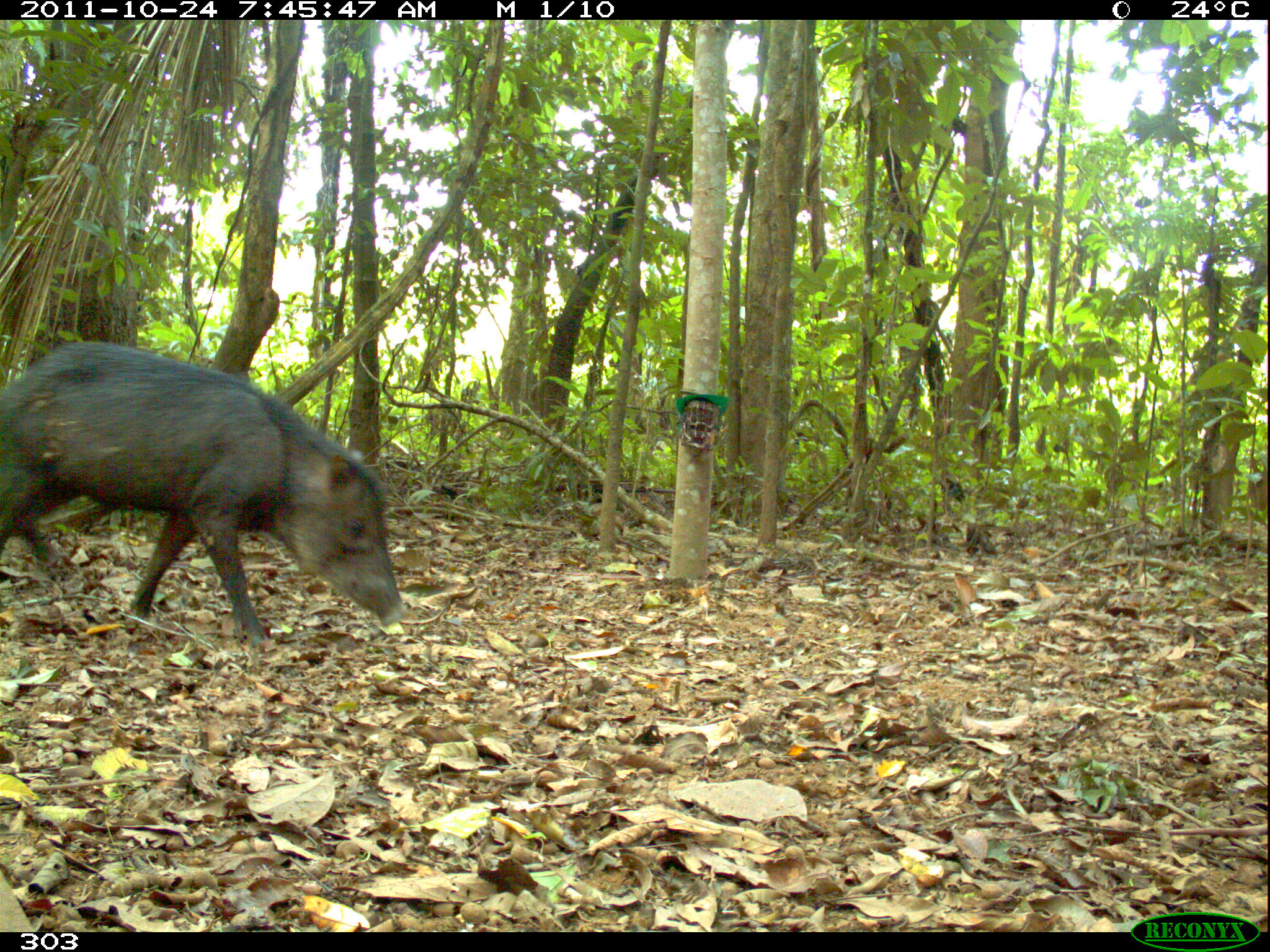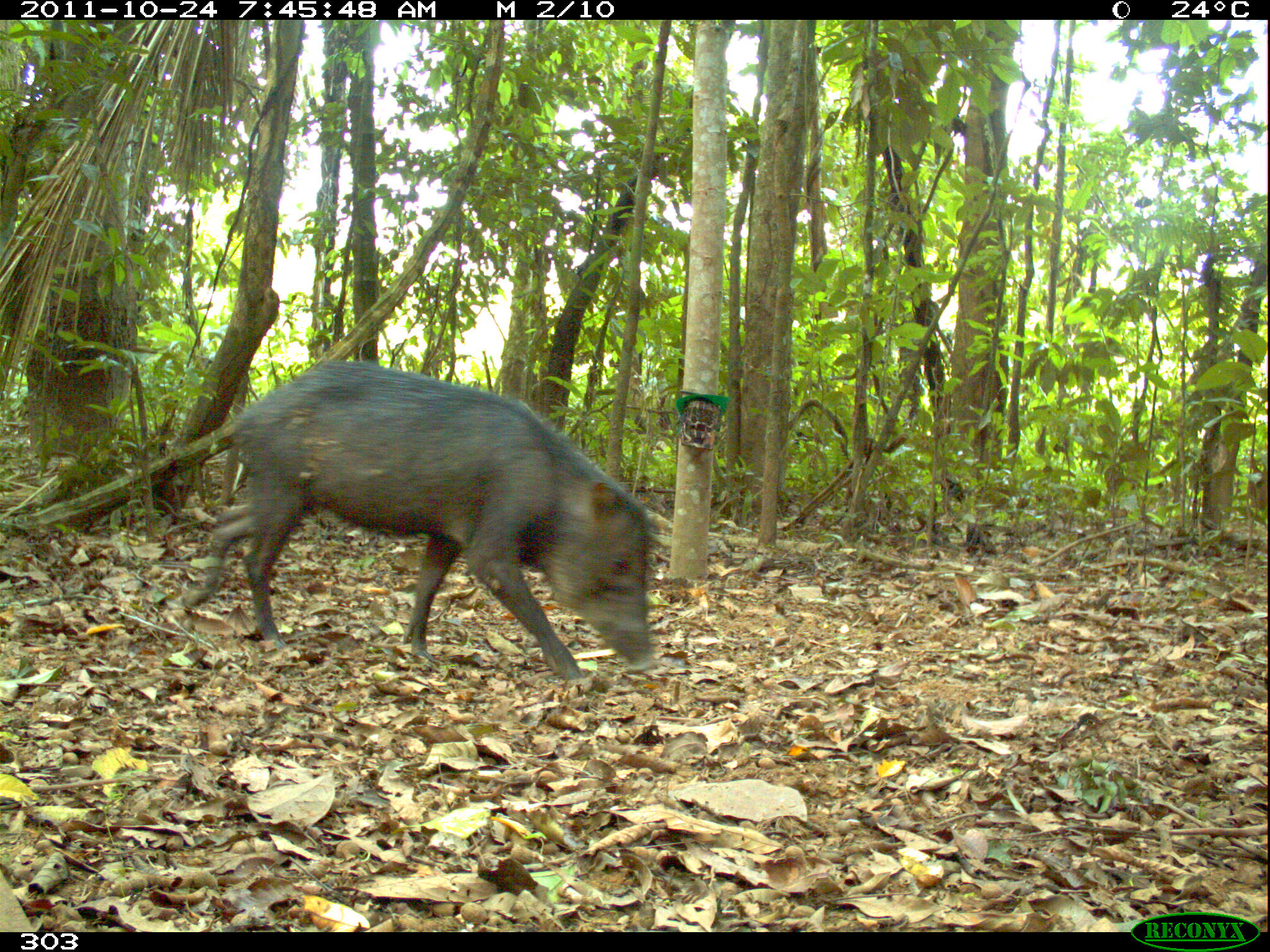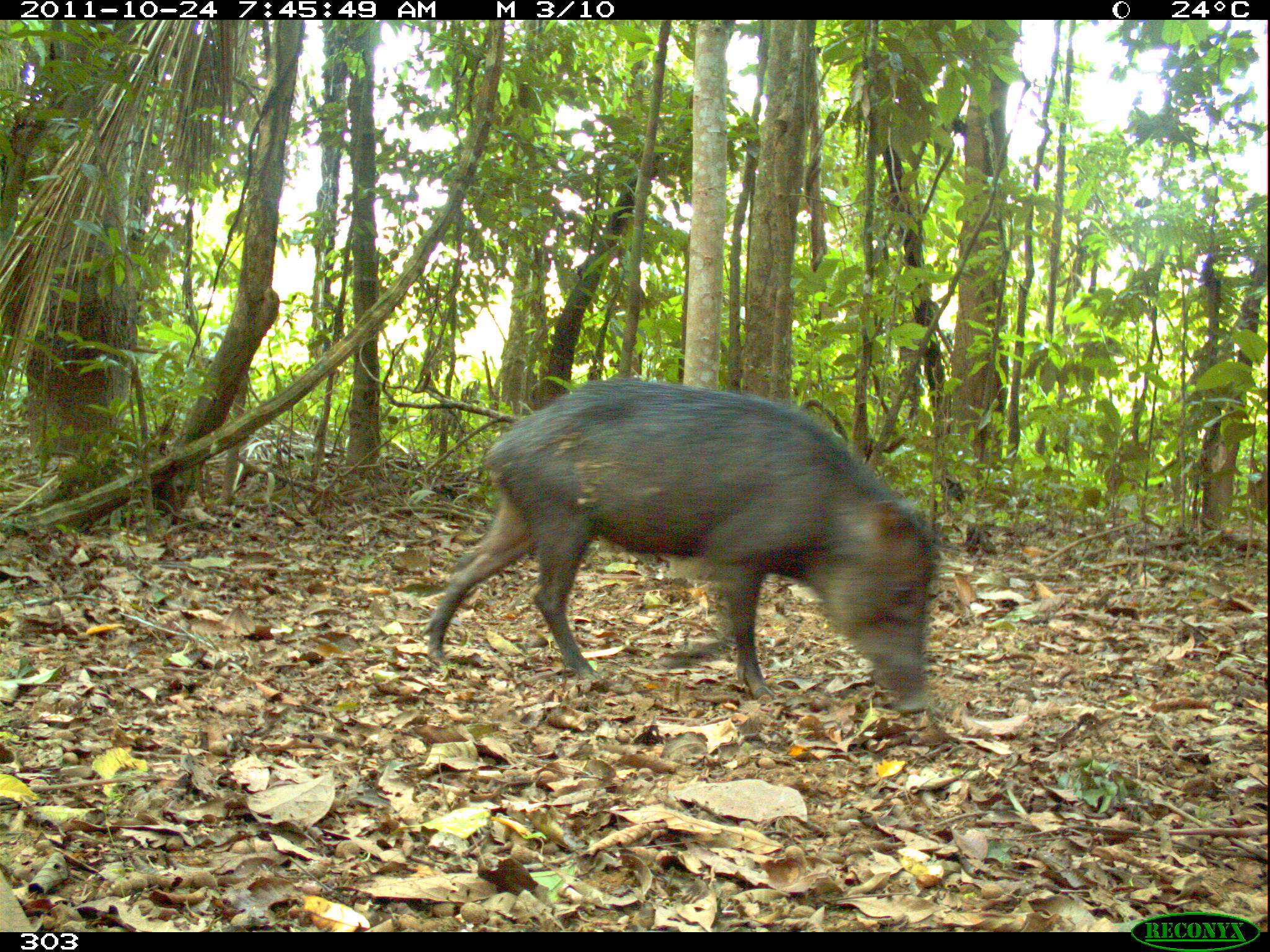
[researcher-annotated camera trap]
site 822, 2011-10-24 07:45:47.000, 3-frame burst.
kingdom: Animalia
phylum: Chordata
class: Mammalia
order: Artiodactyla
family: Tayassuidae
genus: Tayassu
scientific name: Tayassu pecari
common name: white-lipped peccary